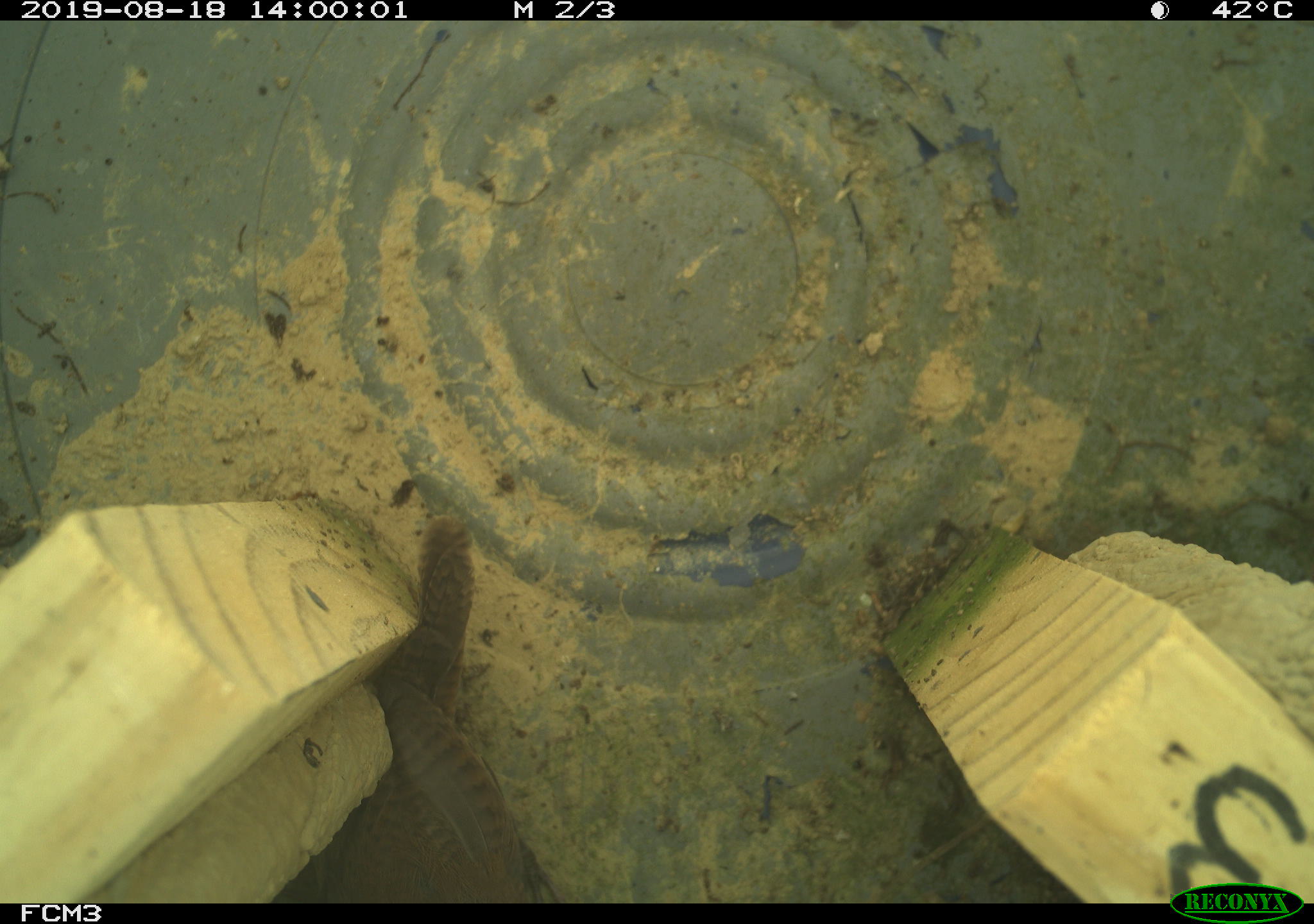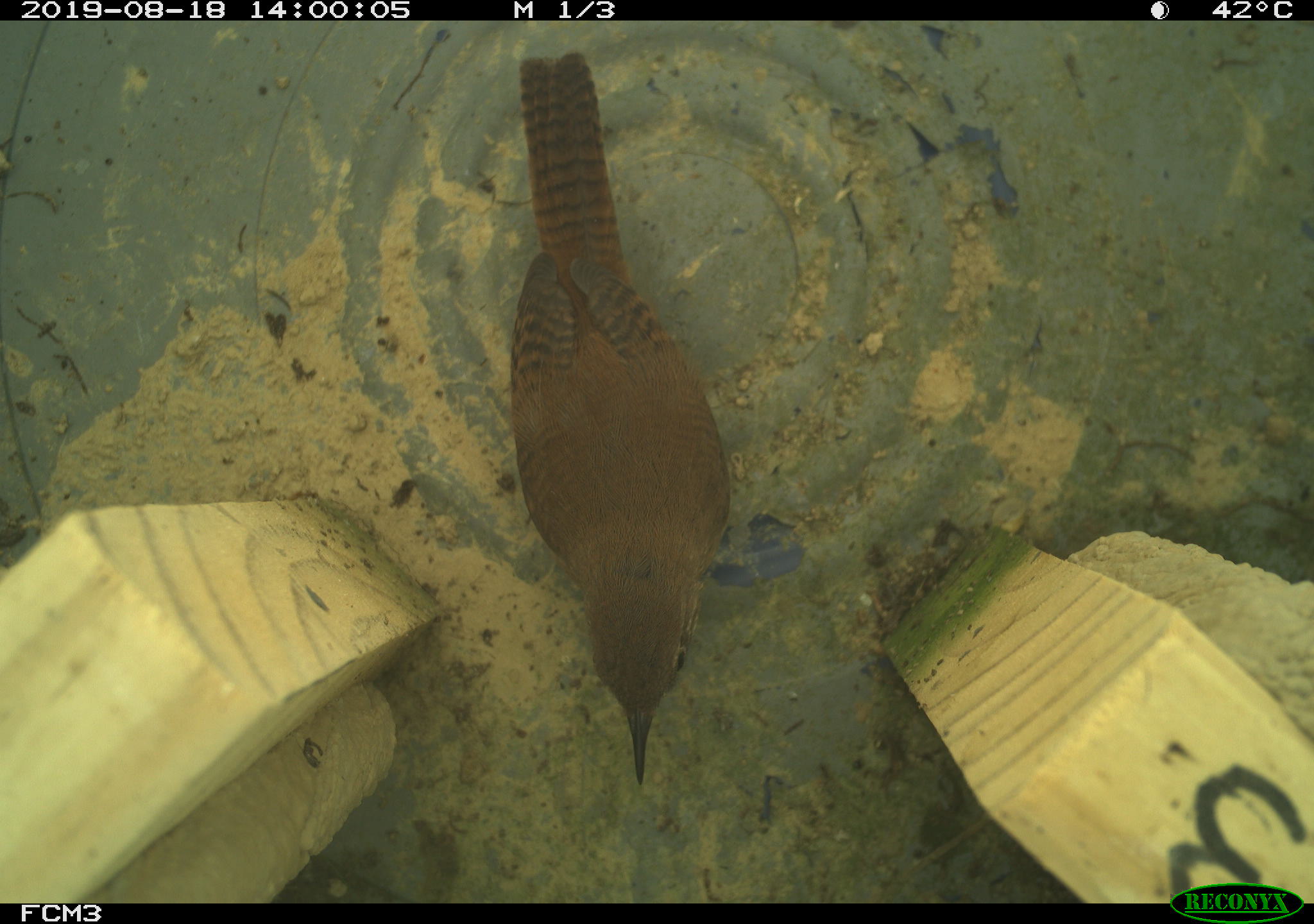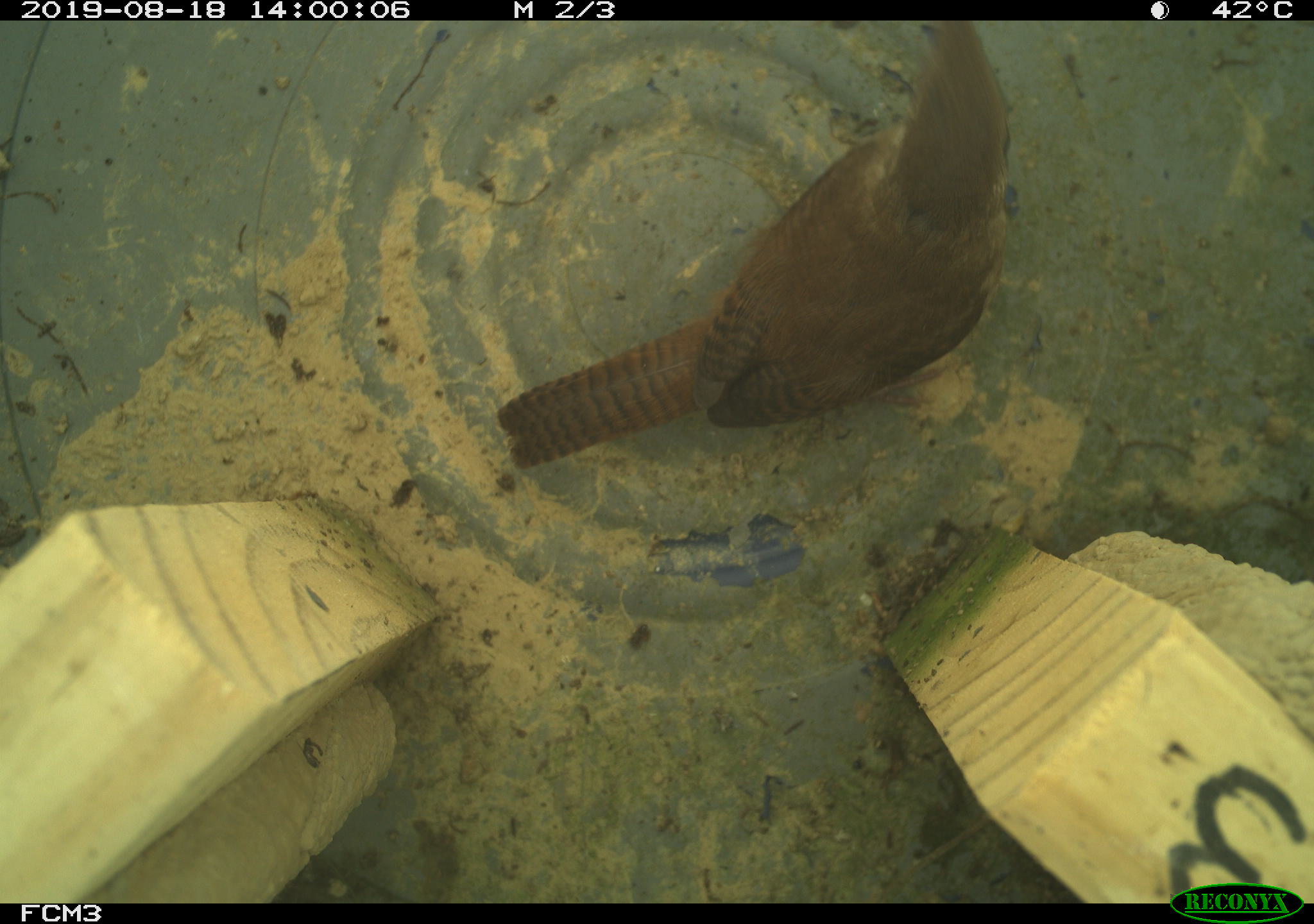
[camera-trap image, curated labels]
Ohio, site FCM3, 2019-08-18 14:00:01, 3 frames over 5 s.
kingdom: Animalia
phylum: Chordata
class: Aves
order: Passeriformes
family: Troglodytidae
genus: Troglodytes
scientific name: Troglodytes aedon aedon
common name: northern house wren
Northern house wren (Troglodytes aedon aedon).